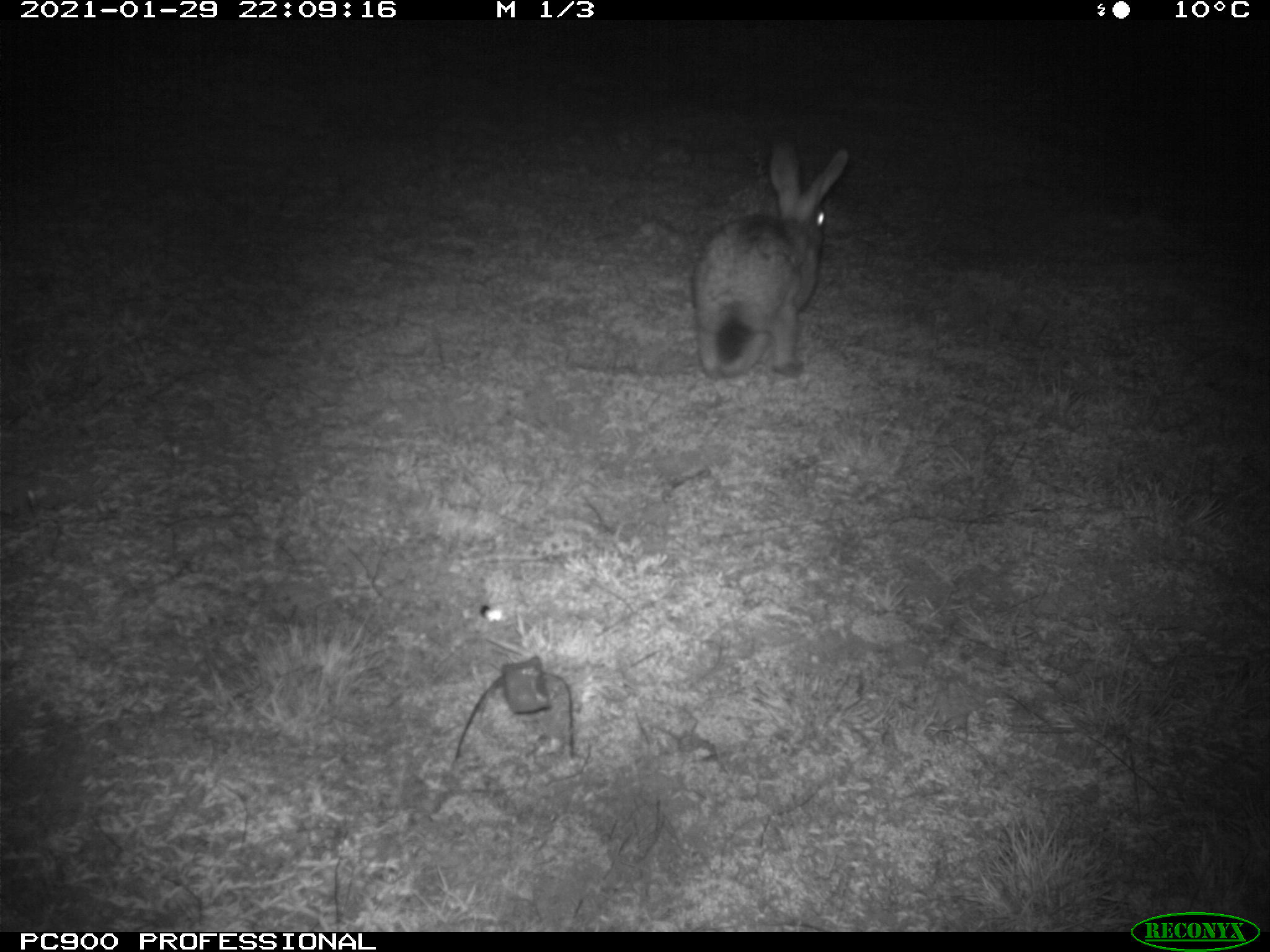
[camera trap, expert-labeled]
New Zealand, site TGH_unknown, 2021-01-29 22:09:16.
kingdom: Animalia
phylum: Chordata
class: Mammalia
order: Lagomorpha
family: Leporidae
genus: Oryctolagus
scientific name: Oryctolagus cuniculus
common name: european rabbit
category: rabbit